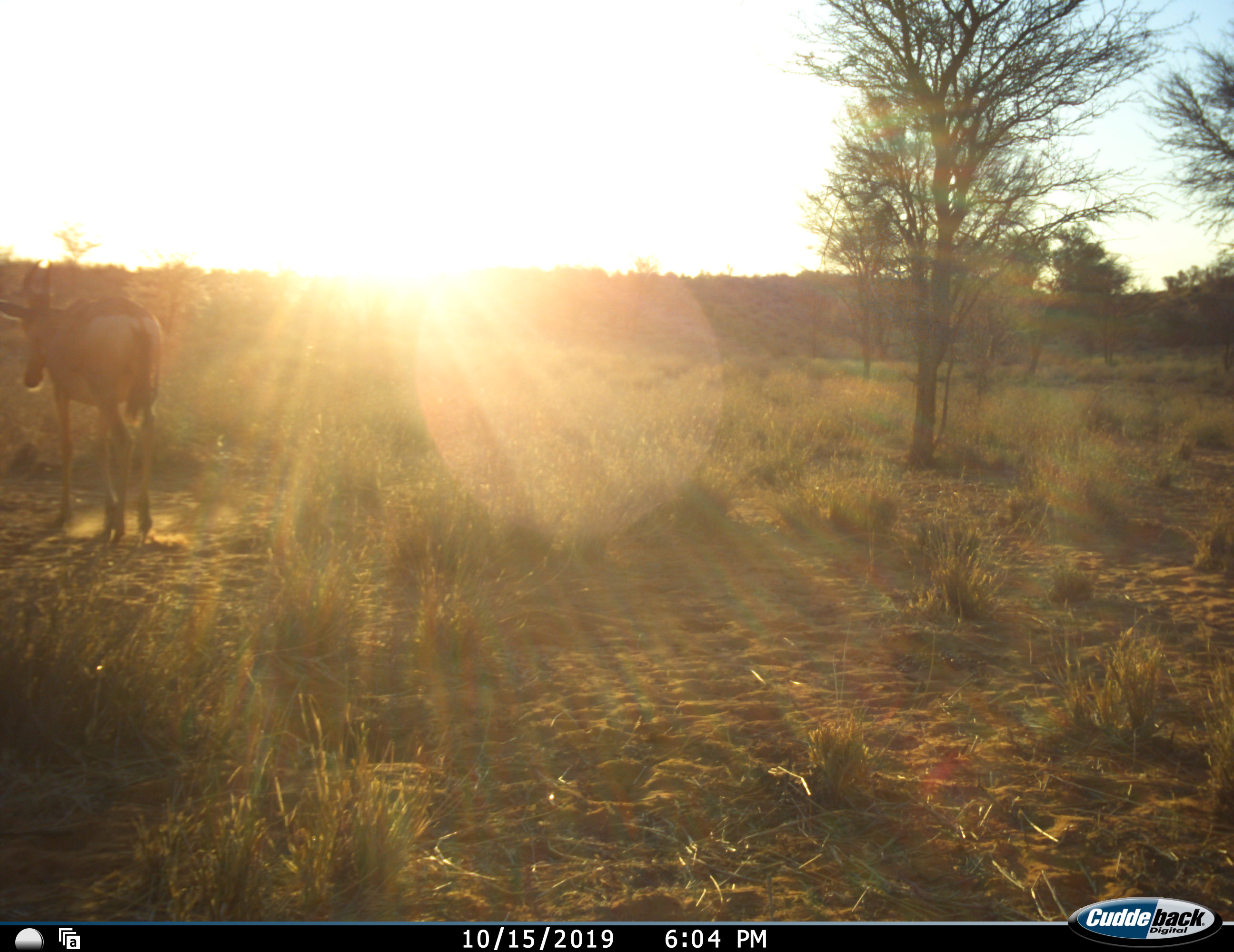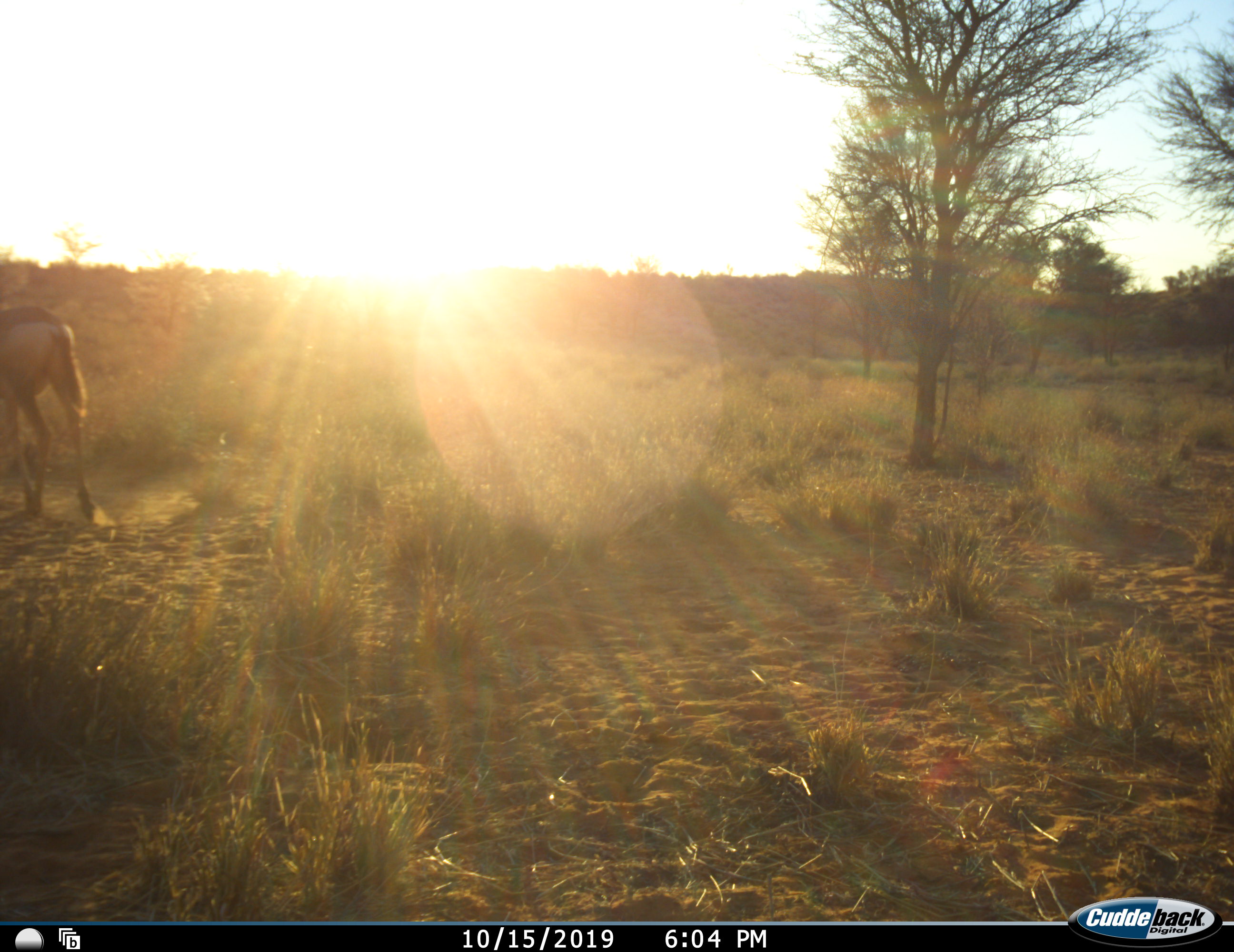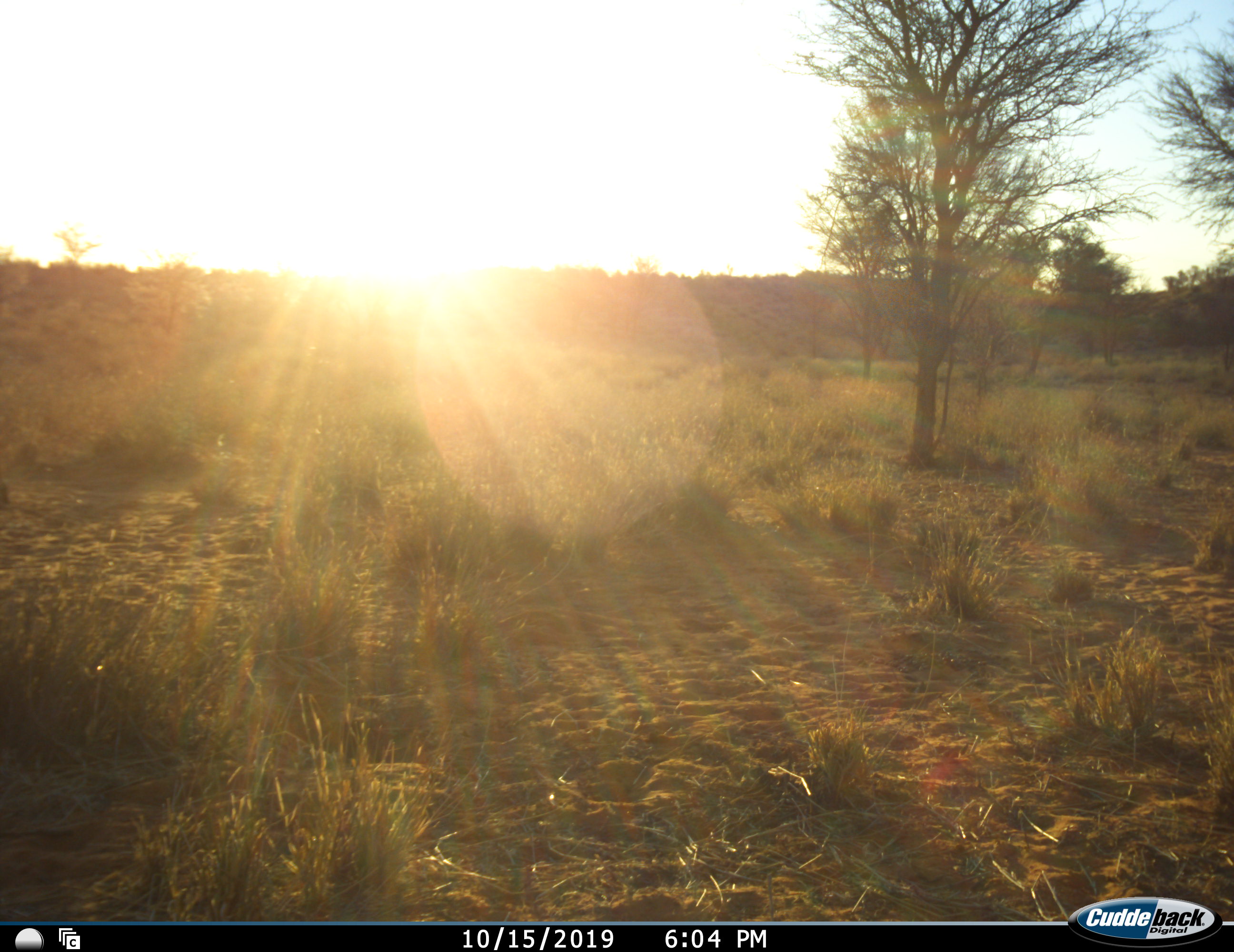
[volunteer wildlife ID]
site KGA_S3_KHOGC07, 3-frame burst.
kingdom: Animalia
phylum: Chordata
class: Mammalia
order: Artiodactyla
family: Bovidae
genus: Alcelaphus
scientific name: Alcelaphus buselaphus caama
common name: red hartebeest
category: hartebeestred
Hartebeestred (red hartebeest) (Alcelaphus buselaphus caama), count 1. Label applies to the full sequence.